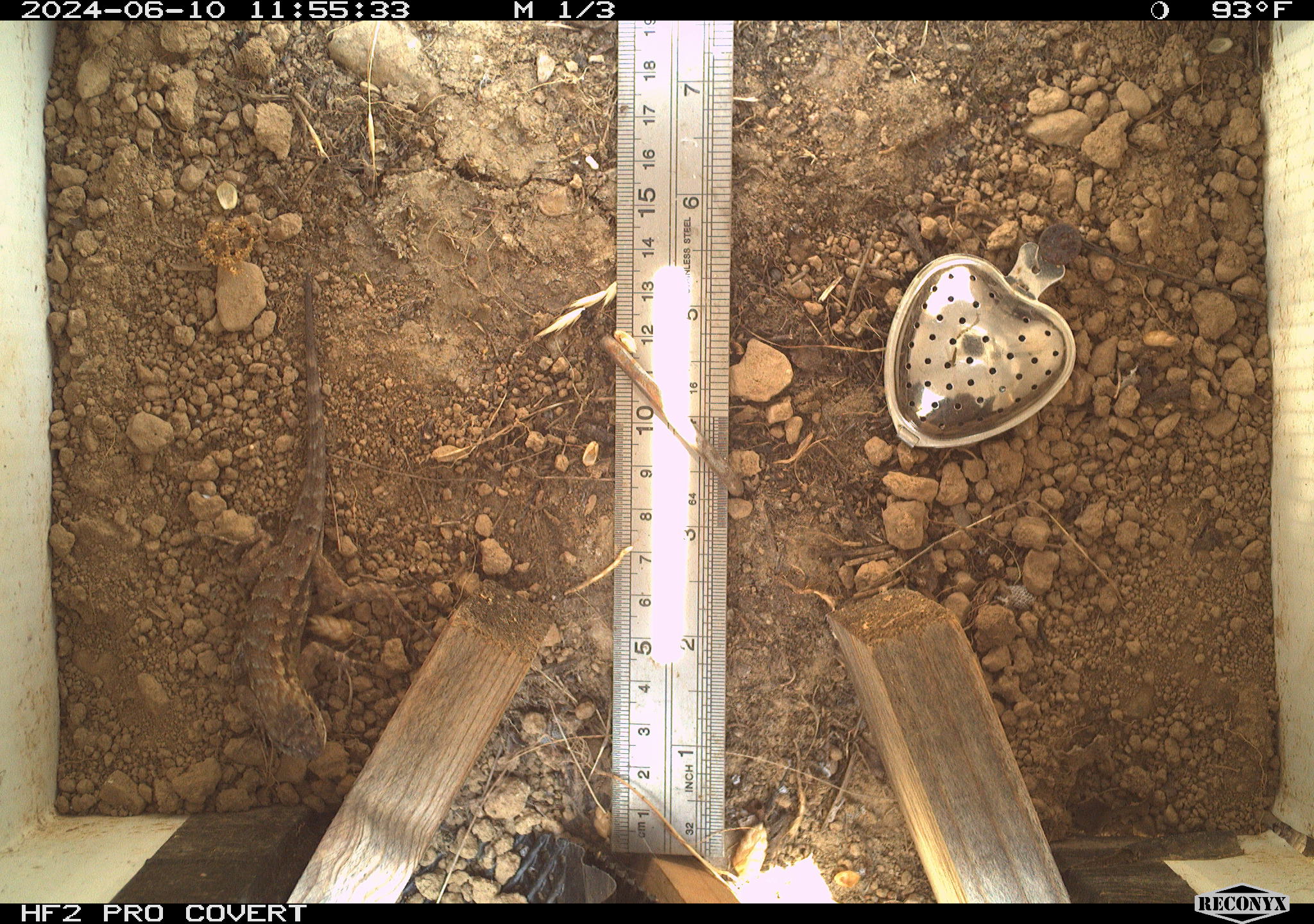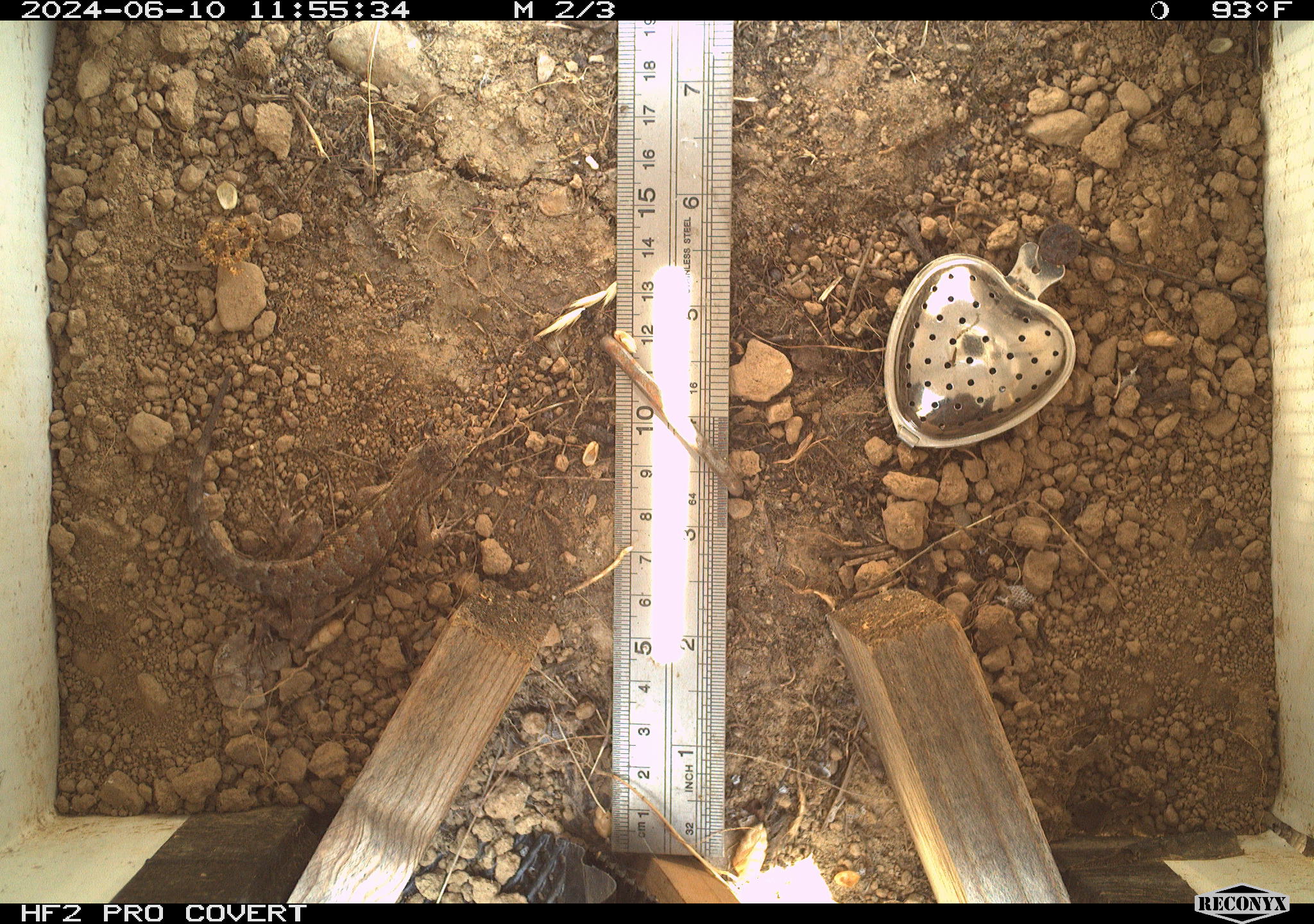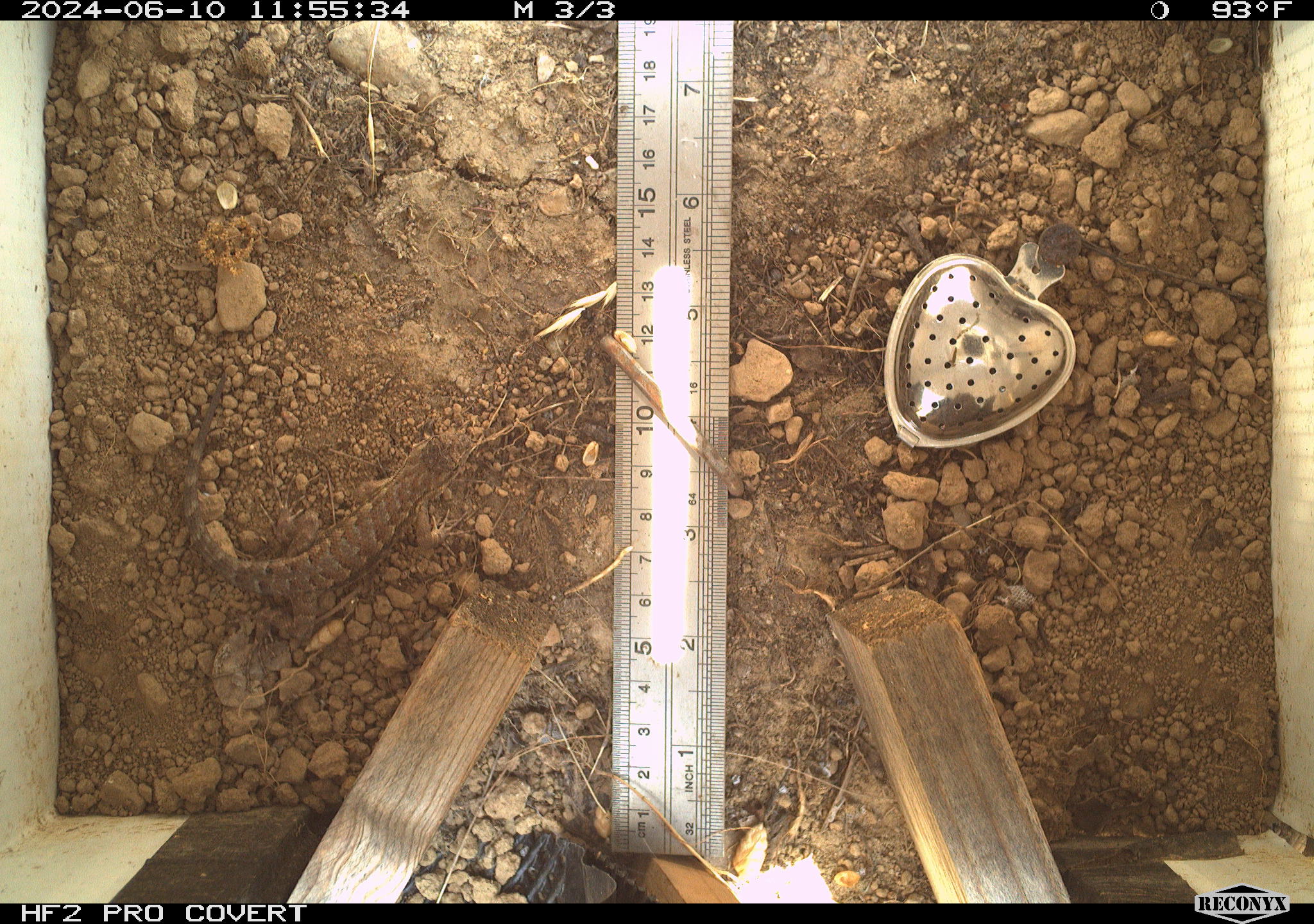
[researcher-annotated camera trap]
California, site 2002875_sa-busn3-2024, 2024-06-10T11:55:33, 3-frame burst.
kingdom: Animalia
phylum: Chordata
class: Reptilia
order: Squamata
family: Phrynosomatidae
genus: Sceloporus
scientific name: Sceloporus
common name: spiny lizards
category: sceloporus species